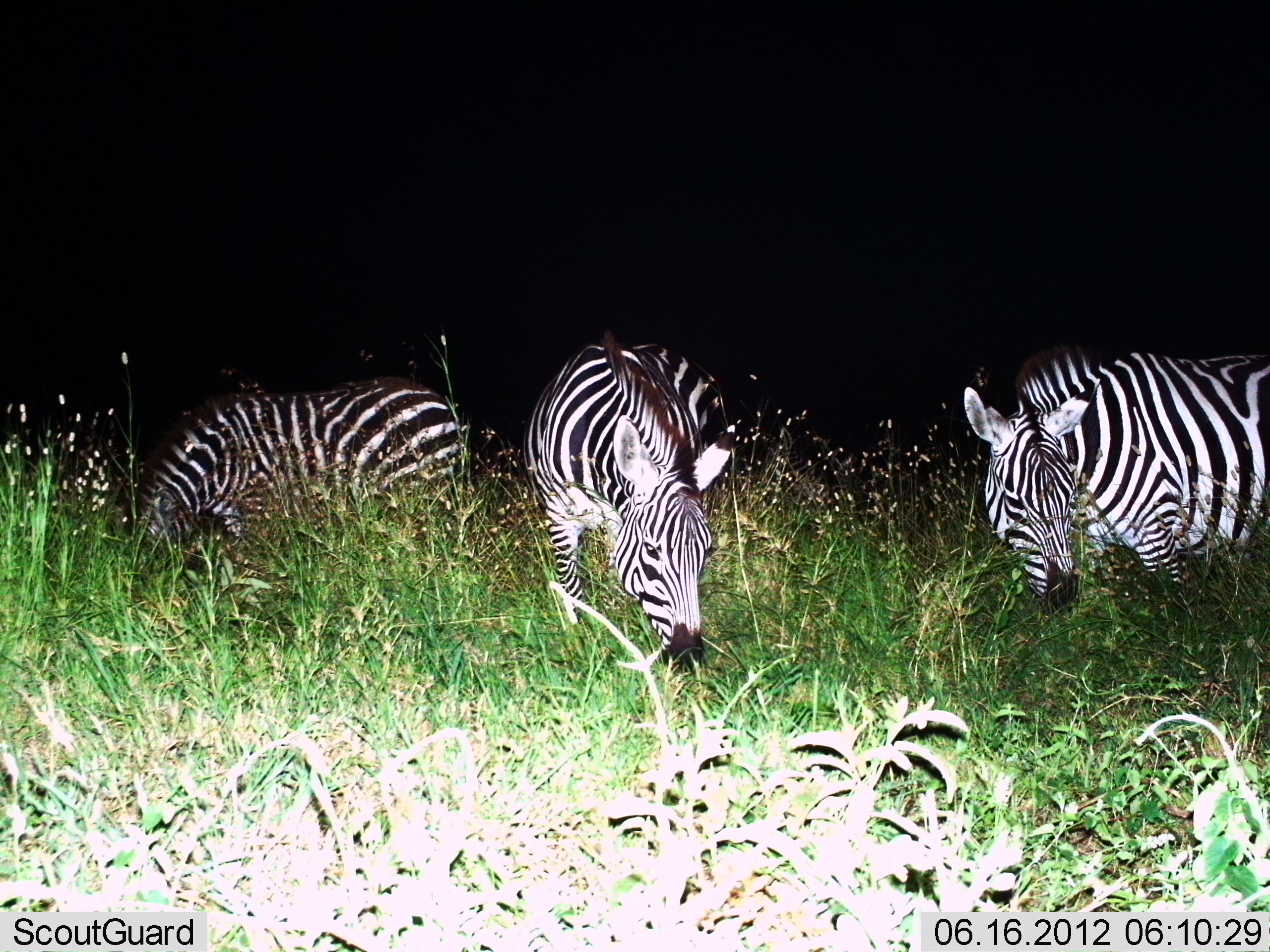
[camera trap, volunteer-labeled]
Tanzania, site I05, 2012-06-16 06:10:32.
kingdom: Animalia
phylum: Chordata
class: Mammalia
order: Perissodactyla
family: Equidae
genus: Equus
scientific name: Equus quagga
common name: plains zebra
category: zebra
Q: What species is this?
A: Zebra (plains zebra) (Equus quagga).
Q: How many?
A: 3.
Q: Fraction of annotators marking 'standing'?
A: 30%.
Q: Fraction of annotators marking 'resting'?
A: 0%.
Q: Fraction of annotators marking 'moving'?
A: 0%.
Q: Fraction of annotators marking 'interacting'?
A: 0%.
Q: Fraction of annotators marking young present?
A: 0%.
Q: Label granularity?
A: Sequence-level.